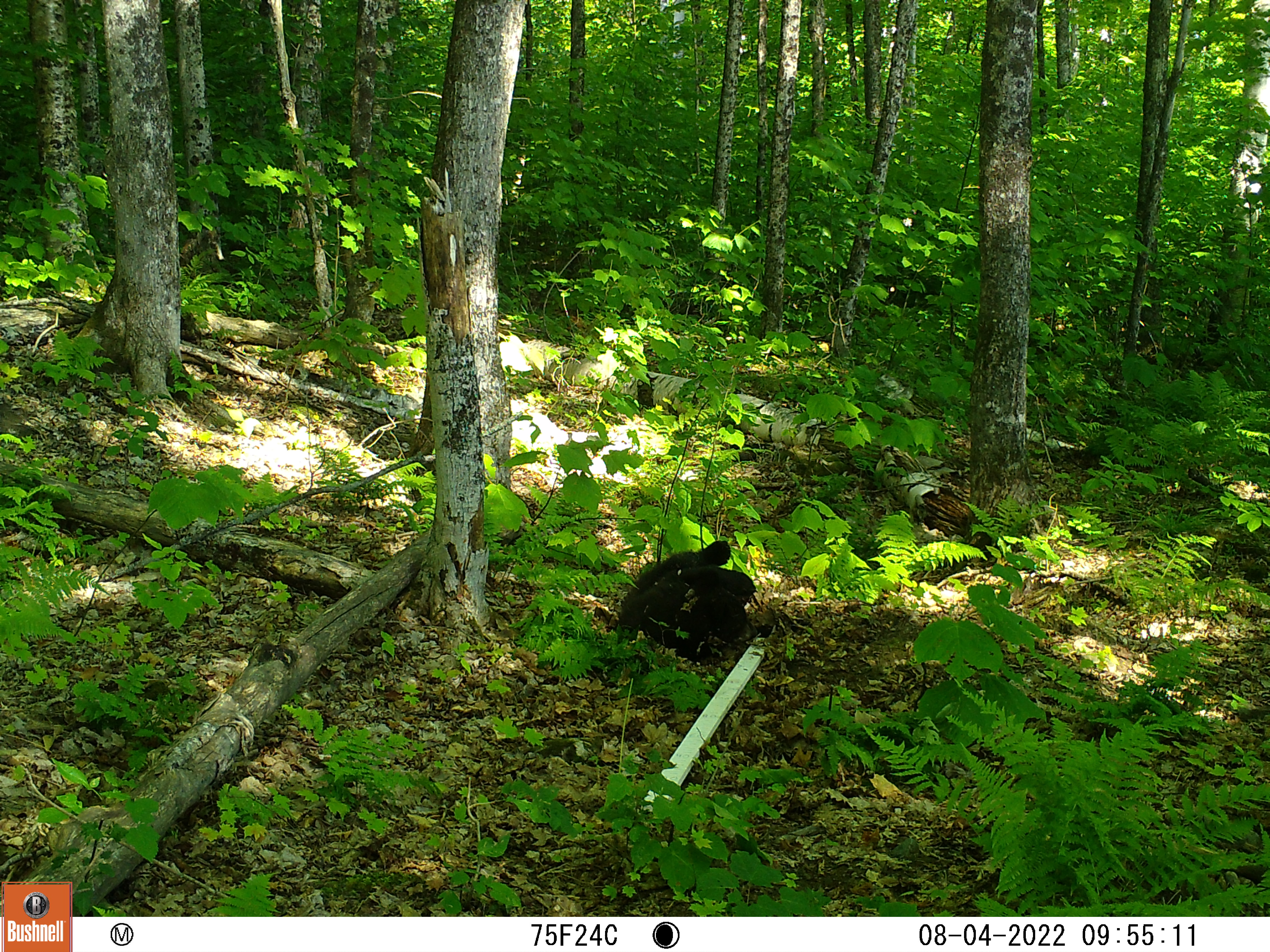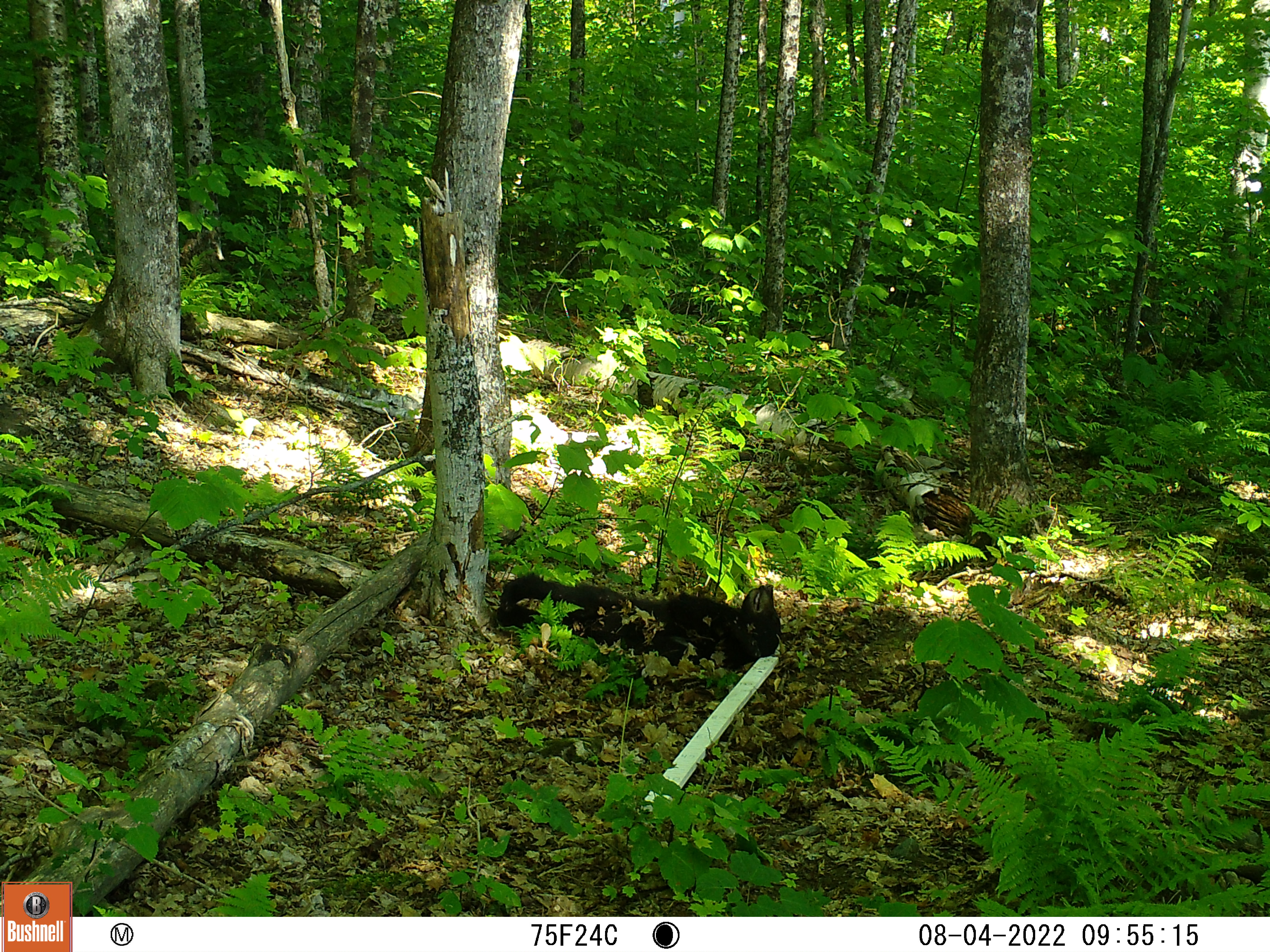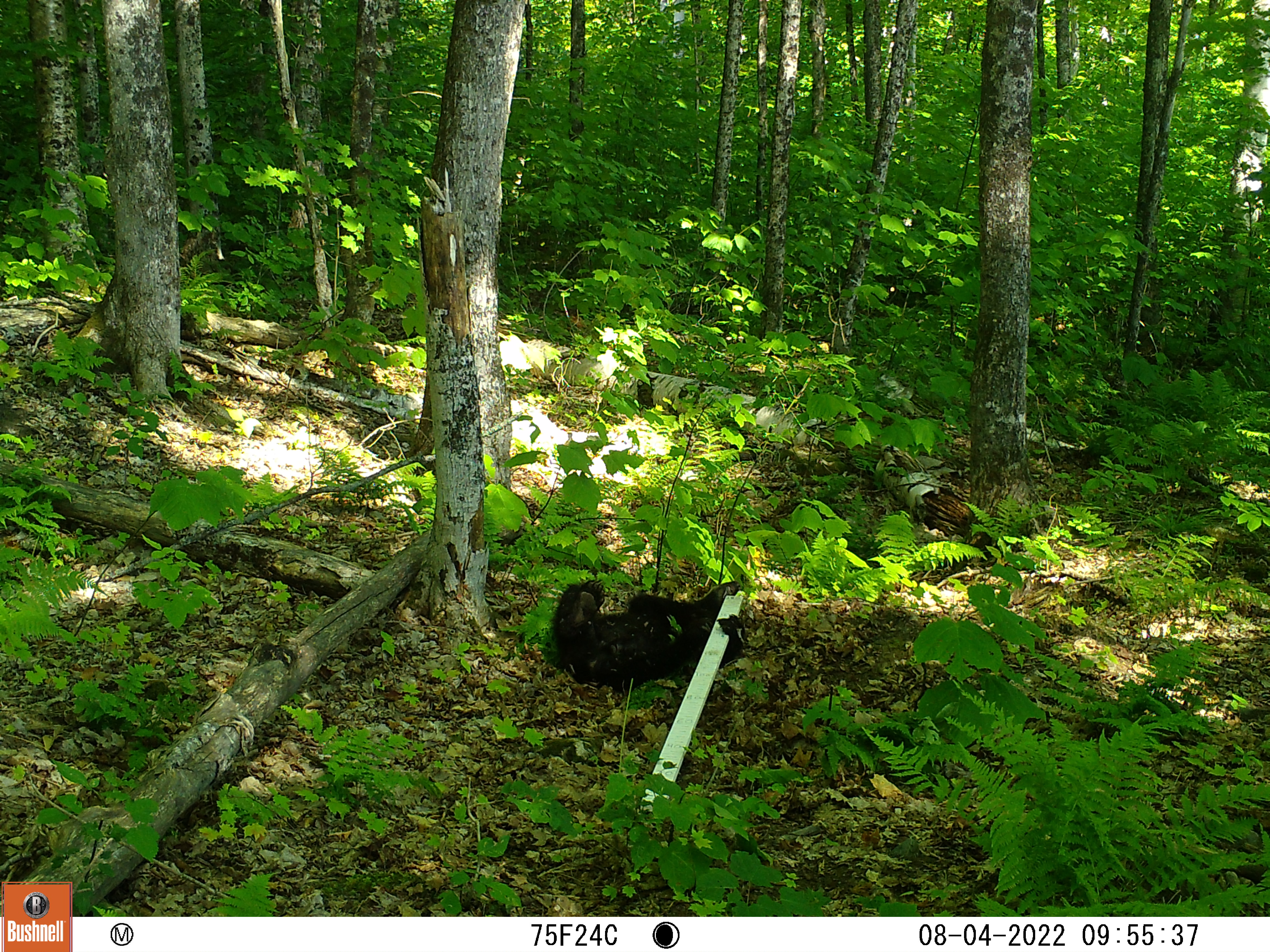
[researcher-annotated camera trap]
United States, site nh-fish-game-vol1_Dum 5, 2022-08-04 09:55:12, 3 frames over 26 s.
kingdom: Animalia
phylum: Chordata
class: Mammalia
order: Carnivora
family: Ursidae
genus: Ursus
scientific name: Ursus americanus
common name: black bear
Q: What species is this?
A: Black bear (Ursus americanus).